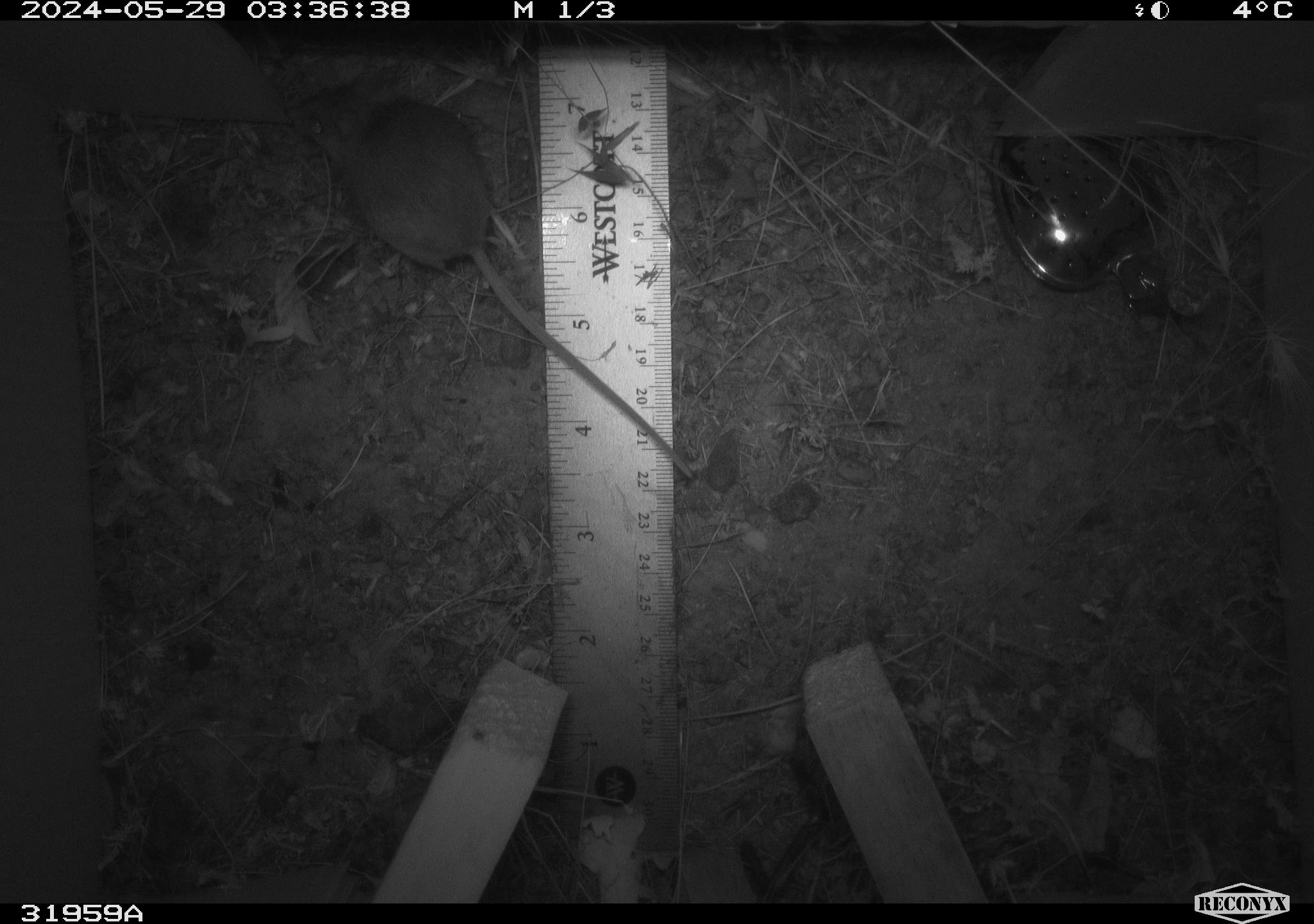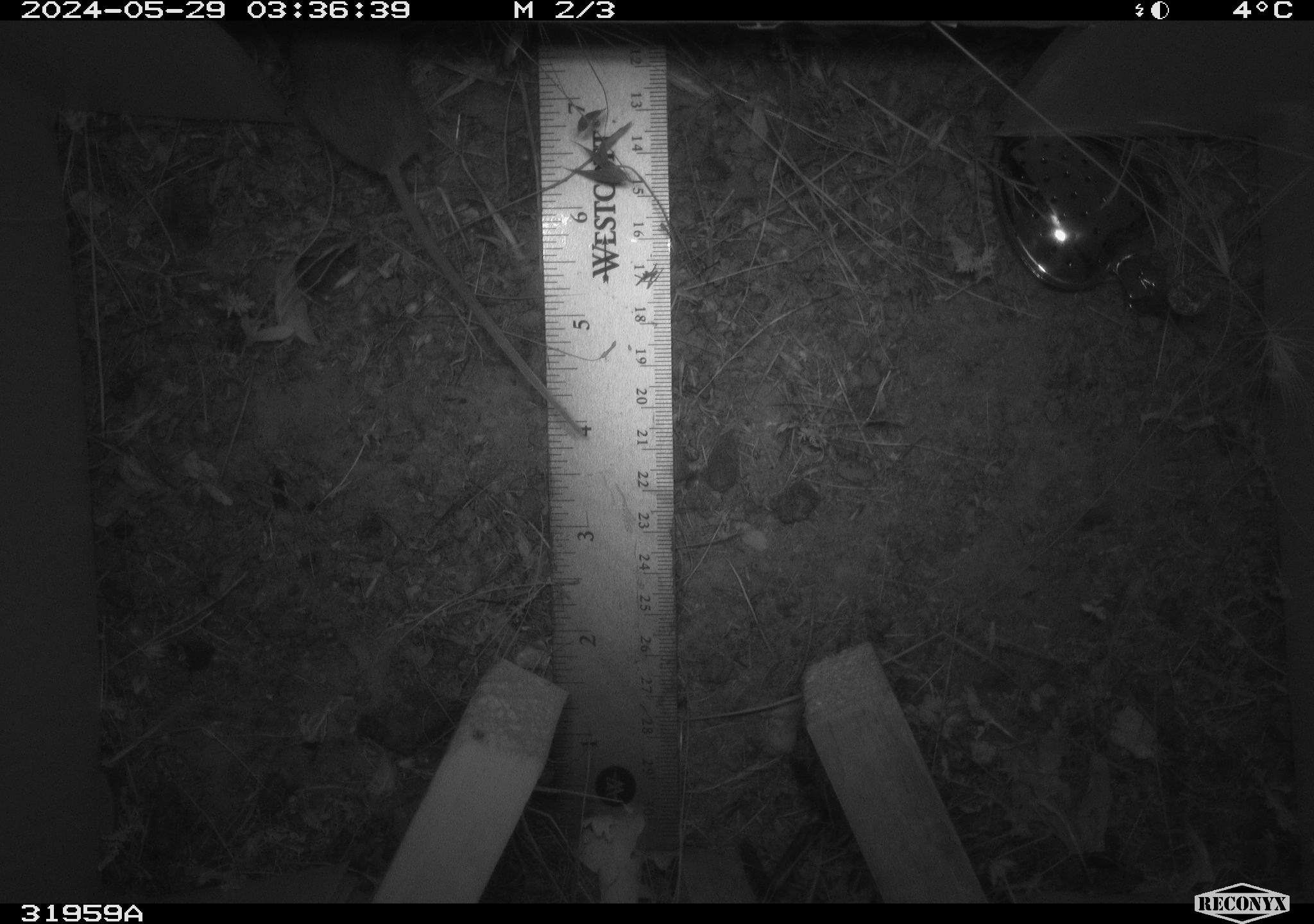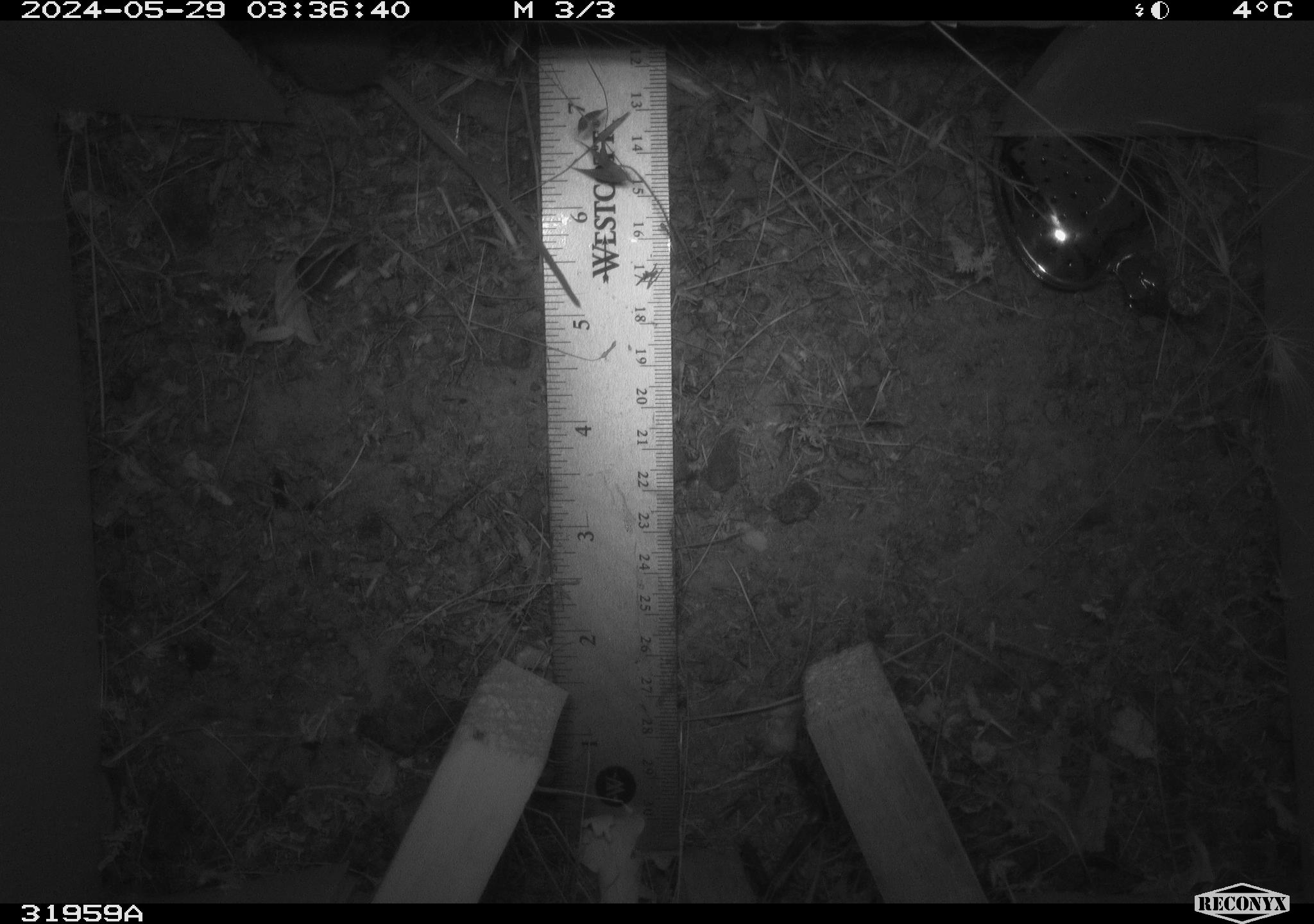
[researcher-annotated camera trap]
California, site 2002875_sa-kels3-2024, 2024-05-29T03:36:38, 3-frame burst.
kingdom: Animalia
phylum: Chordata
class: Mammalia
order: Rodentia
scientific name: Rodentia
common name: rodent